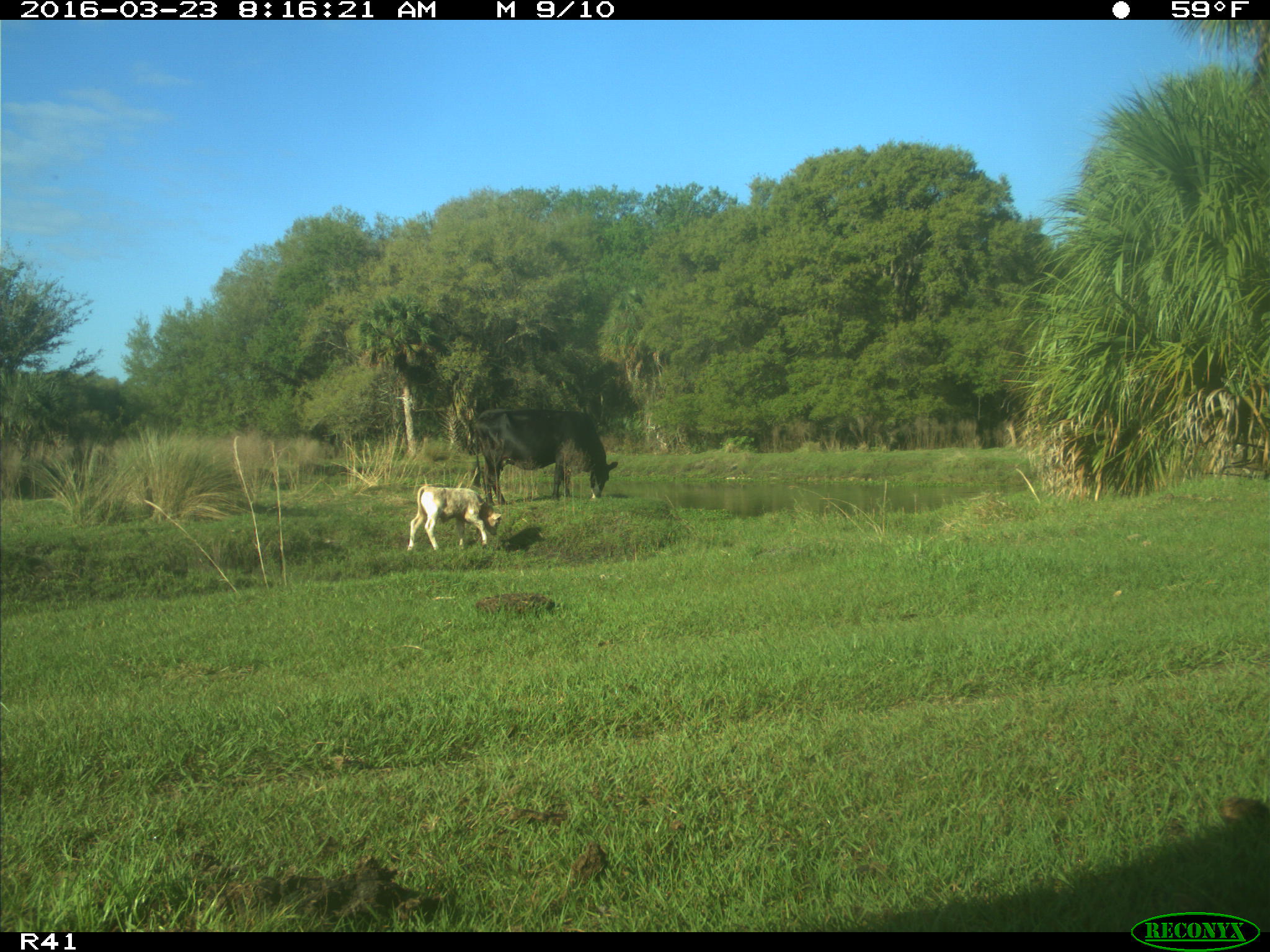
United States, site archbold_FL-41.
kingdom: Animalia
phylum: Chordata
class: Mammalia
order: Artiodactyla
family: Bovidae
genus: Bos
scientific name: Bos taurus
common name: domestic cow